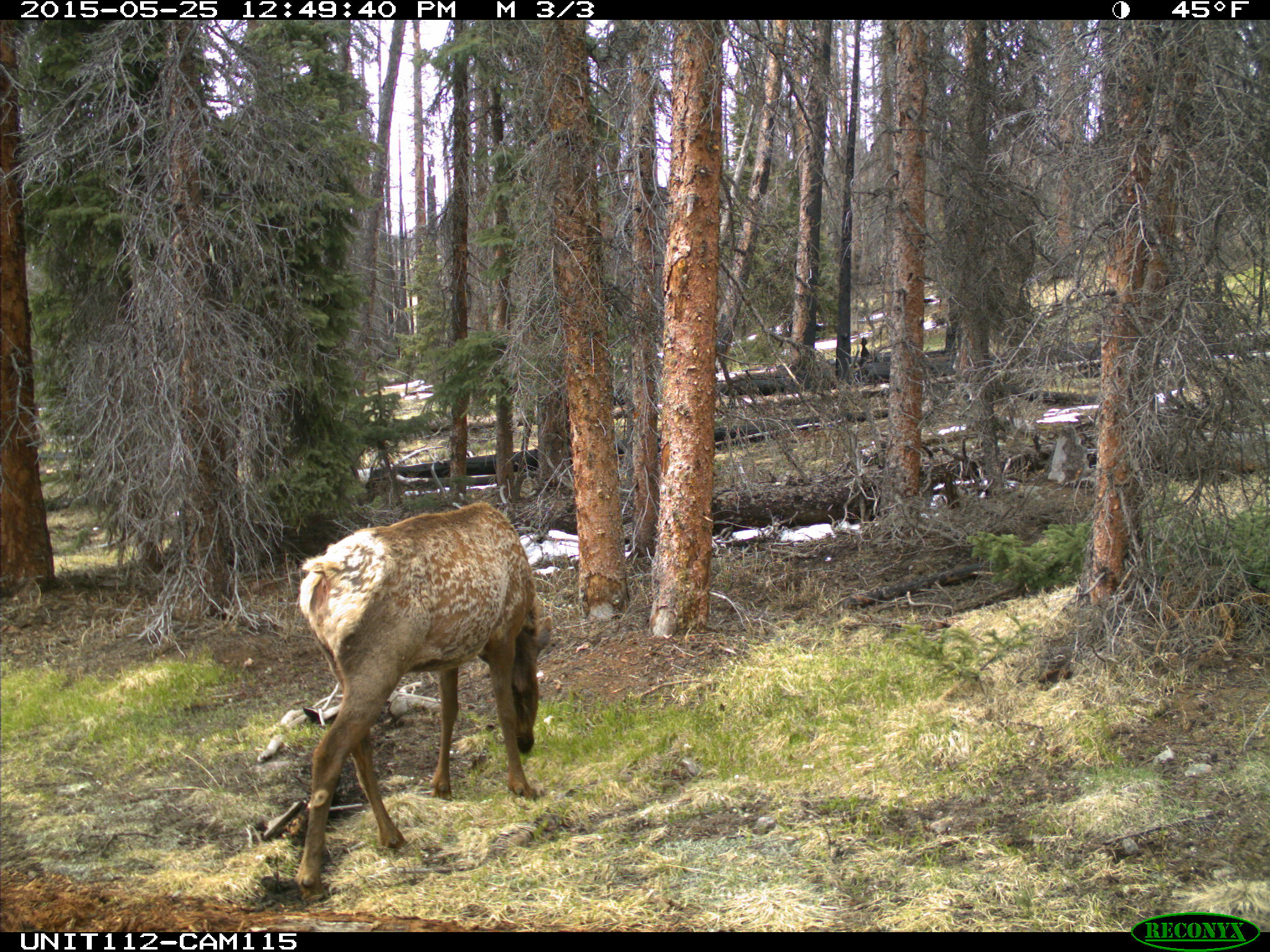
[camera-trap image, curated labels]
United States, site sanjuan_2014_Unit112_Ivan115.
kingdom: Animalia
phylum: Chordata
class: Mammalia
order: Artiodactyla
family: Cervidae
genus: Cervus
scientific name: Cervus elaphus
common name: red deer